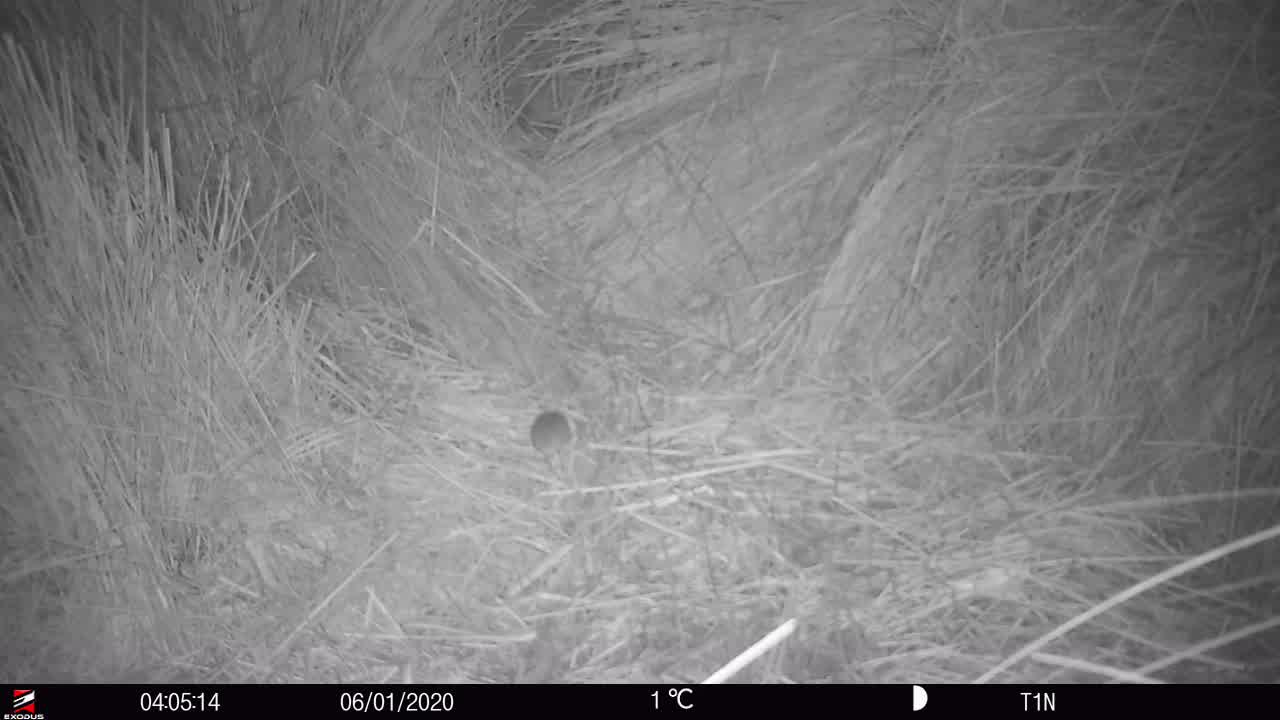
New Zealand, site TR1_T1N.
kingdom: Animalia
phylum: Chordata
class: Mammalia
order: Rodentia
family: Muridae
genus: Mus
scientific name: Mus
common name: mouse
Mouse (Mus).